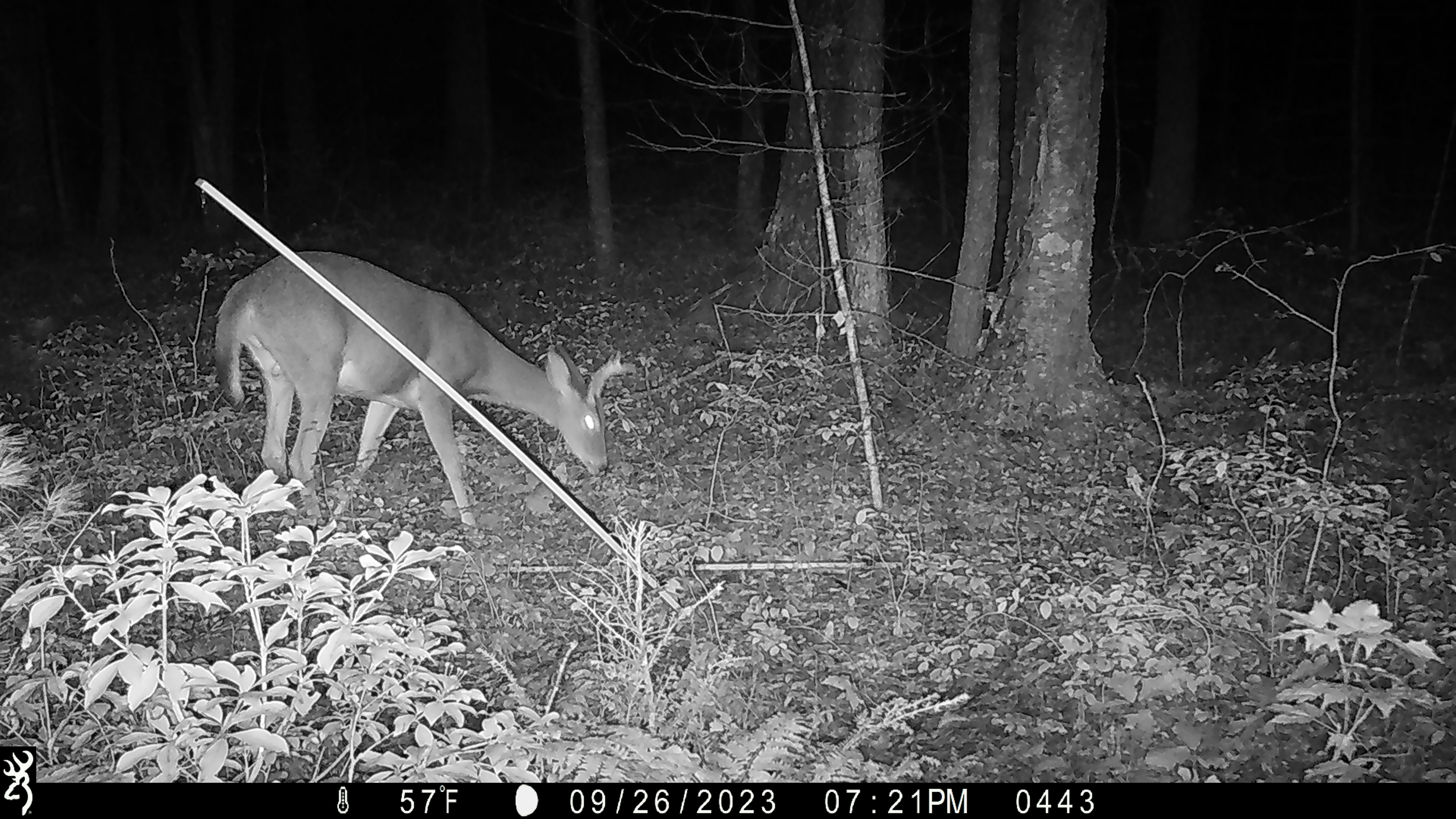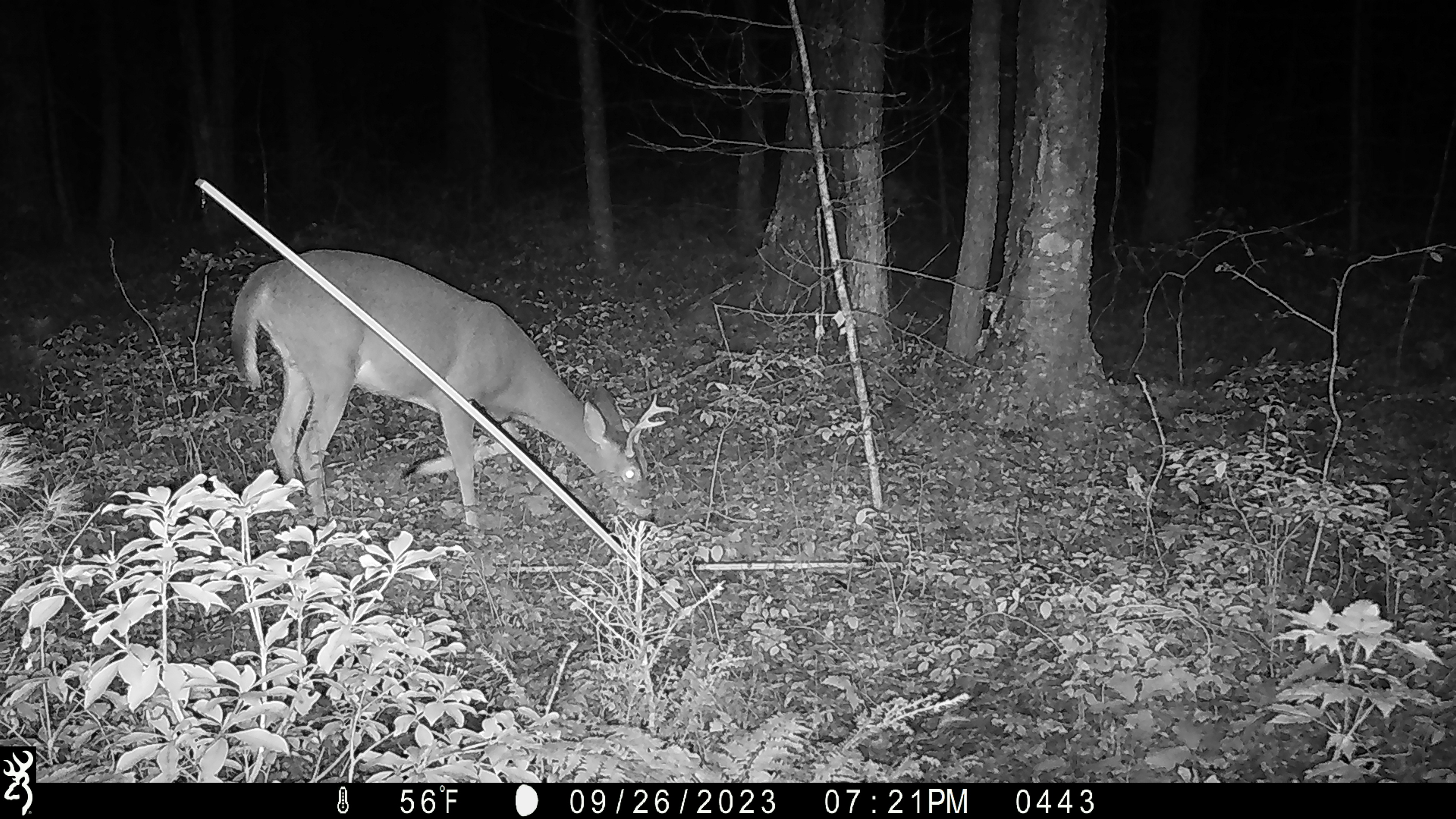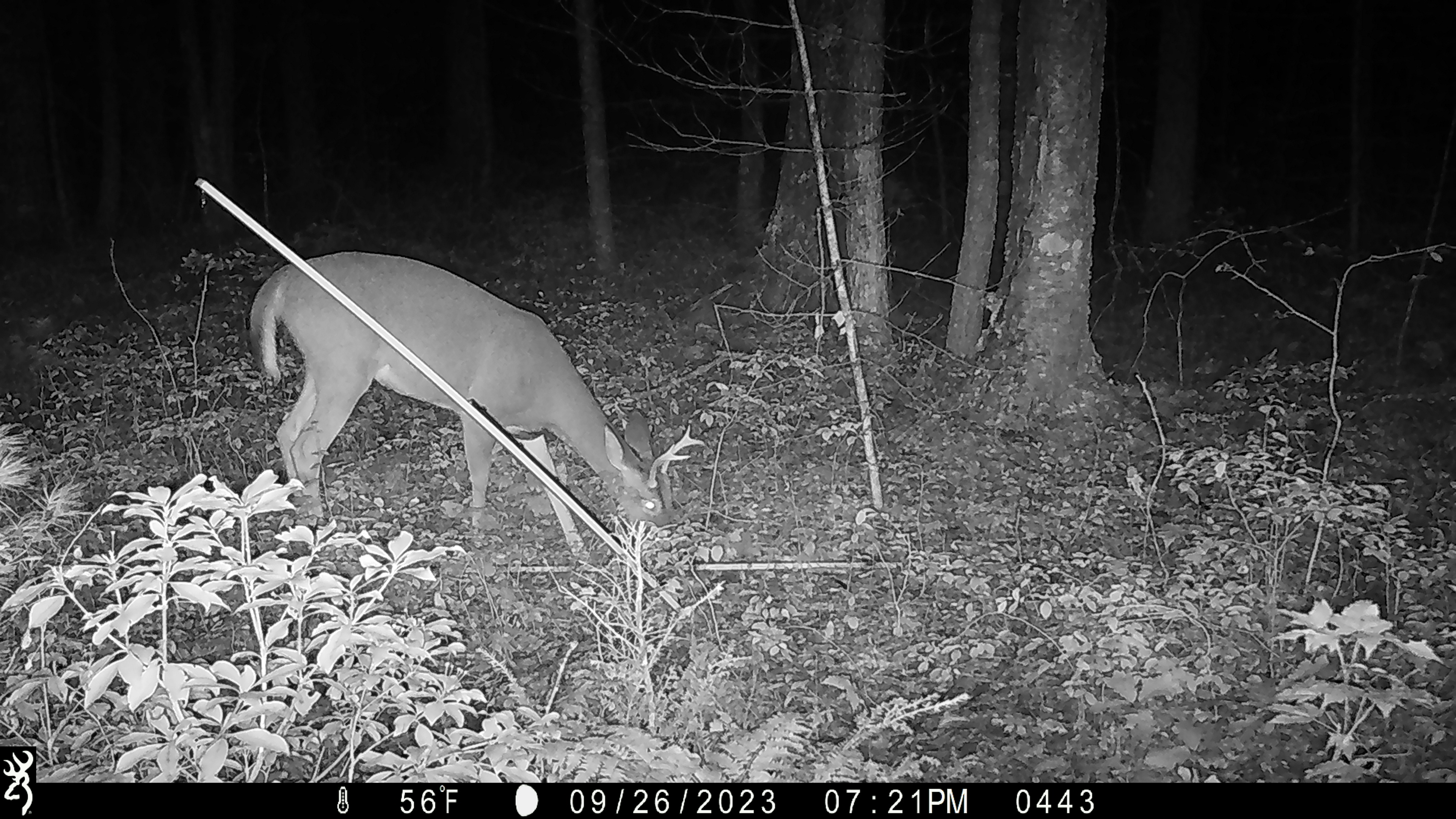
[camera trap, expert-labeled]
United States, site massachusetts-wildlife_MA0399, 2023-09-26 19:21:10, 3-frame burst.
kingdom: Animalia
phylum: Chordata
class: Mammalia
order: Artiodactyla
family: Cervidae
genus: Odocoileus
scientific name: Odocoileus virginianus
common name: white-tailed deer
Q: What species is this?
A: White-tailed deer (Odocoileus virginianus).